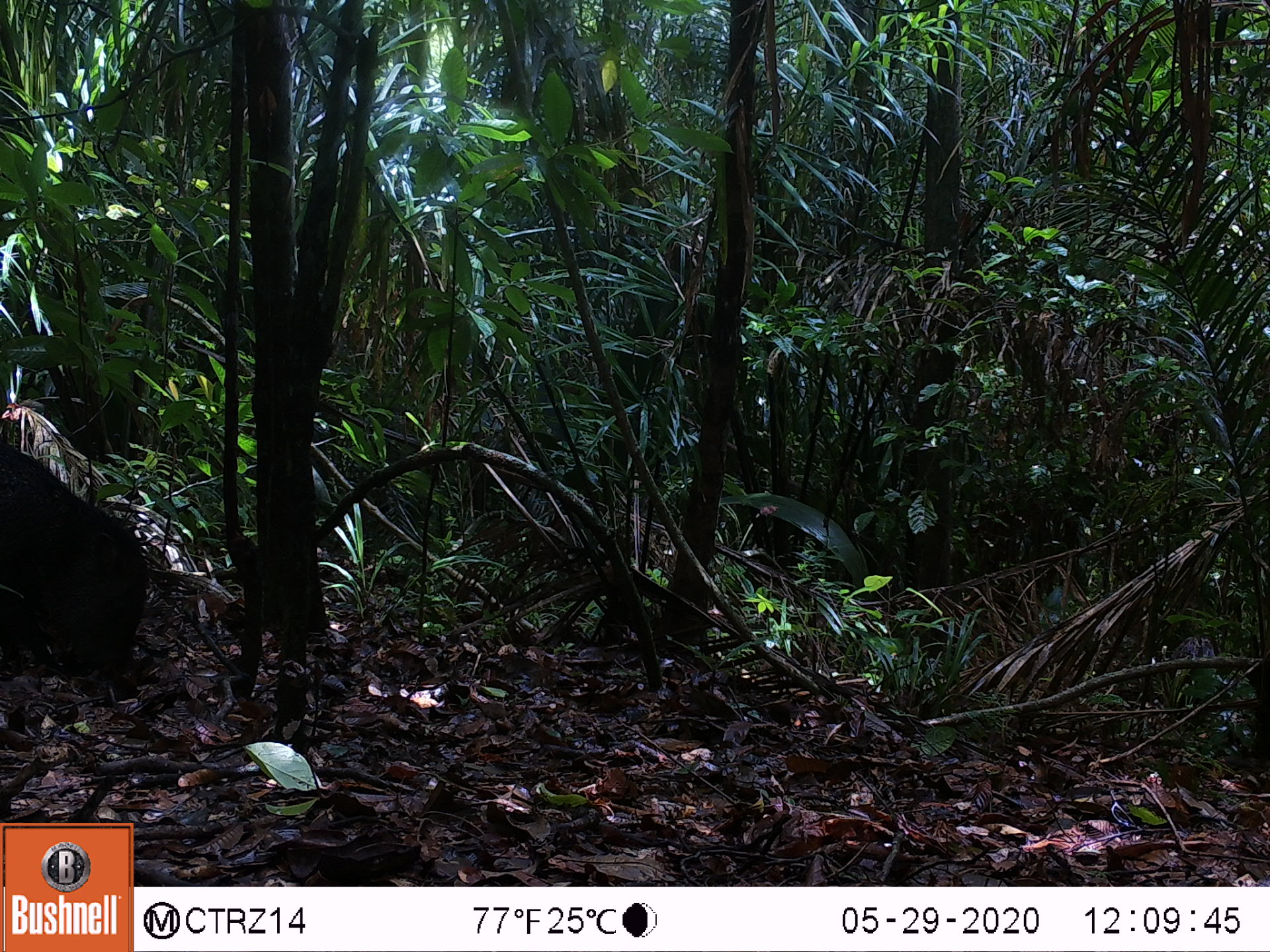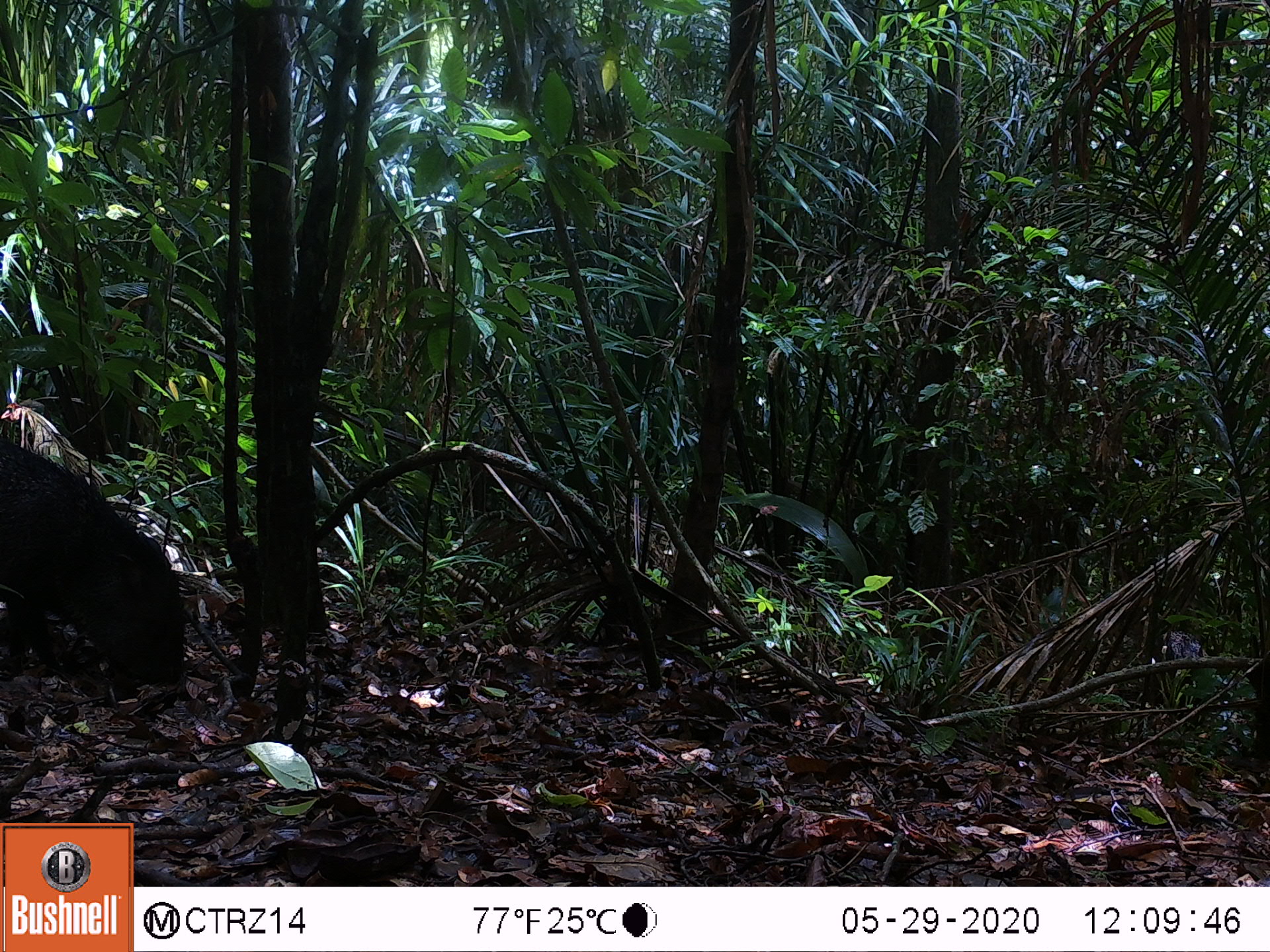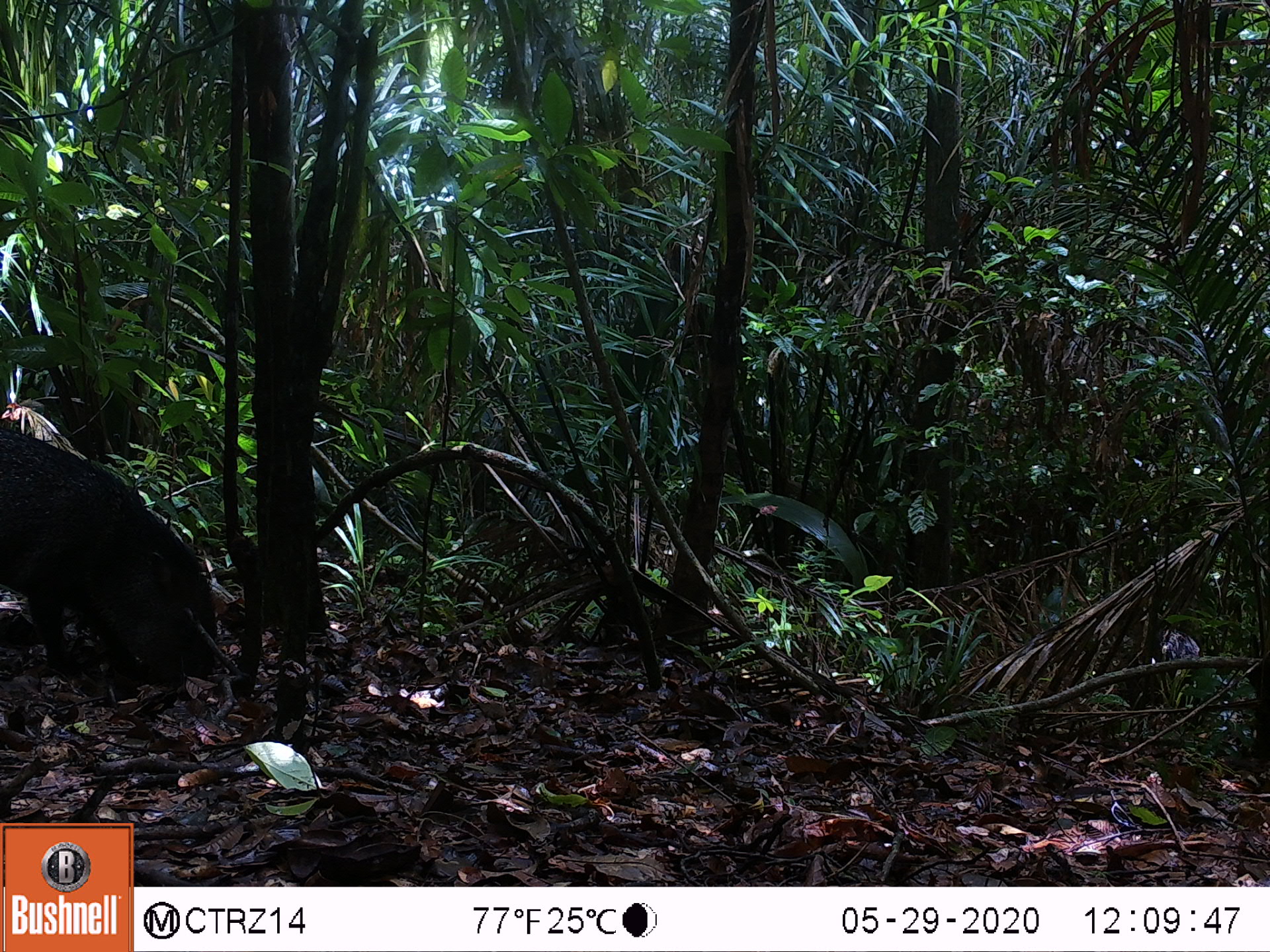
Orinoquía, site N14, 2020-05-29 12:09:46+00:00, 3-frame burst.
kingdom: Animalia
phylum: Chordata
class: Mammalia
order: Artiodactyla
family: Tayassuidae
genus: Pecari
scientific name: Pecari tajacu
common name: collared peccary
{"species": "collared peccary (Pecari tajacu)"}